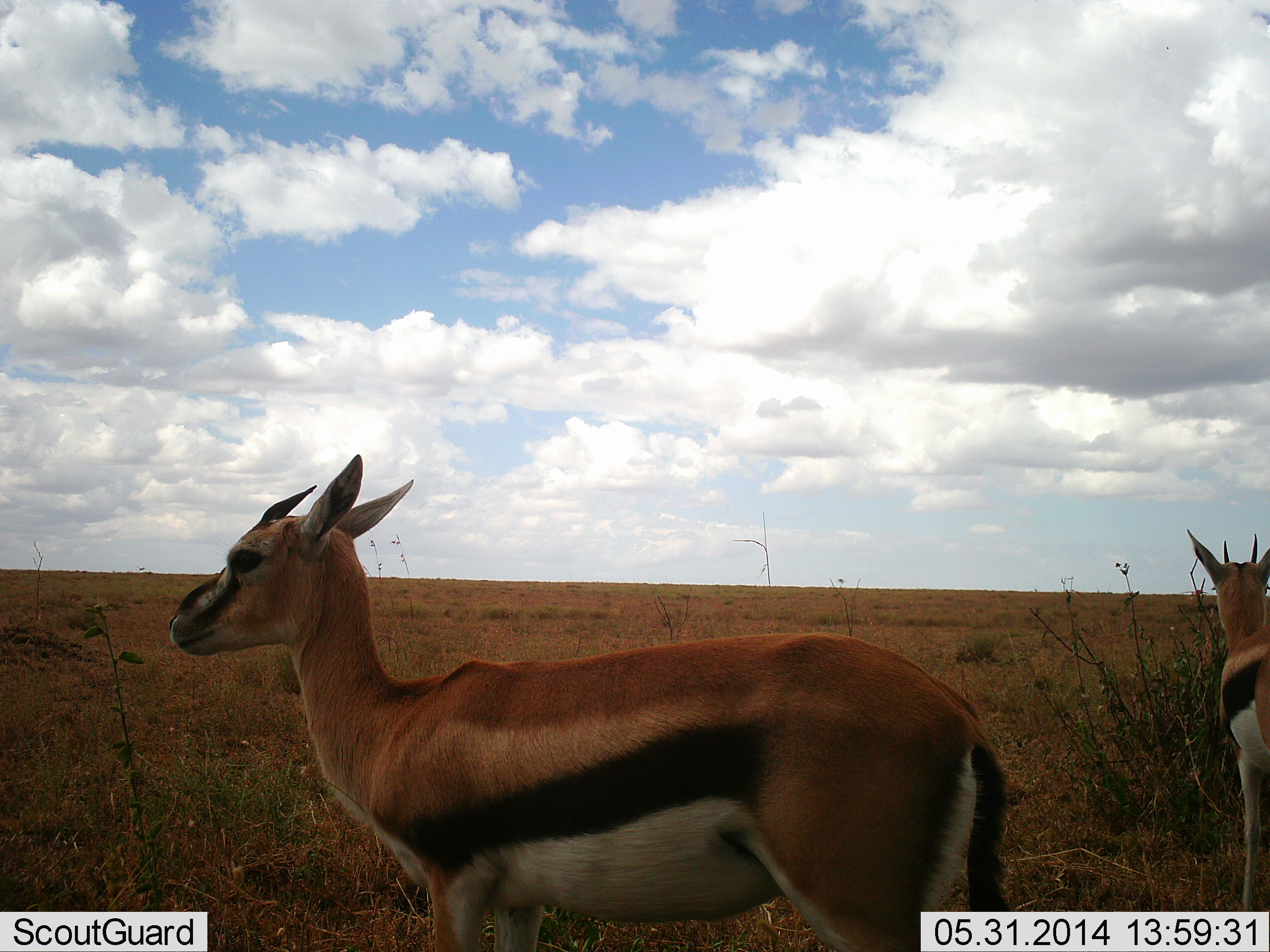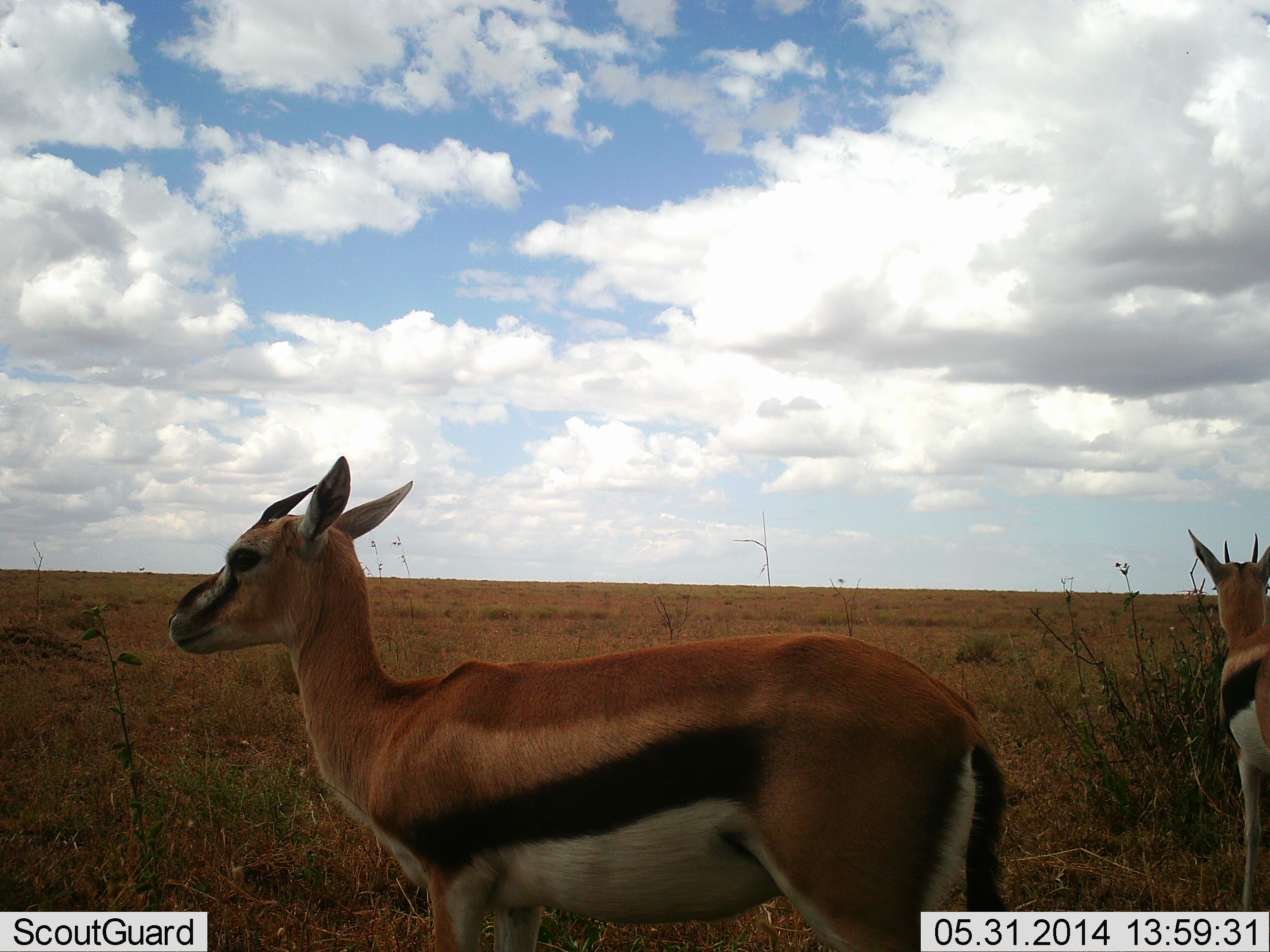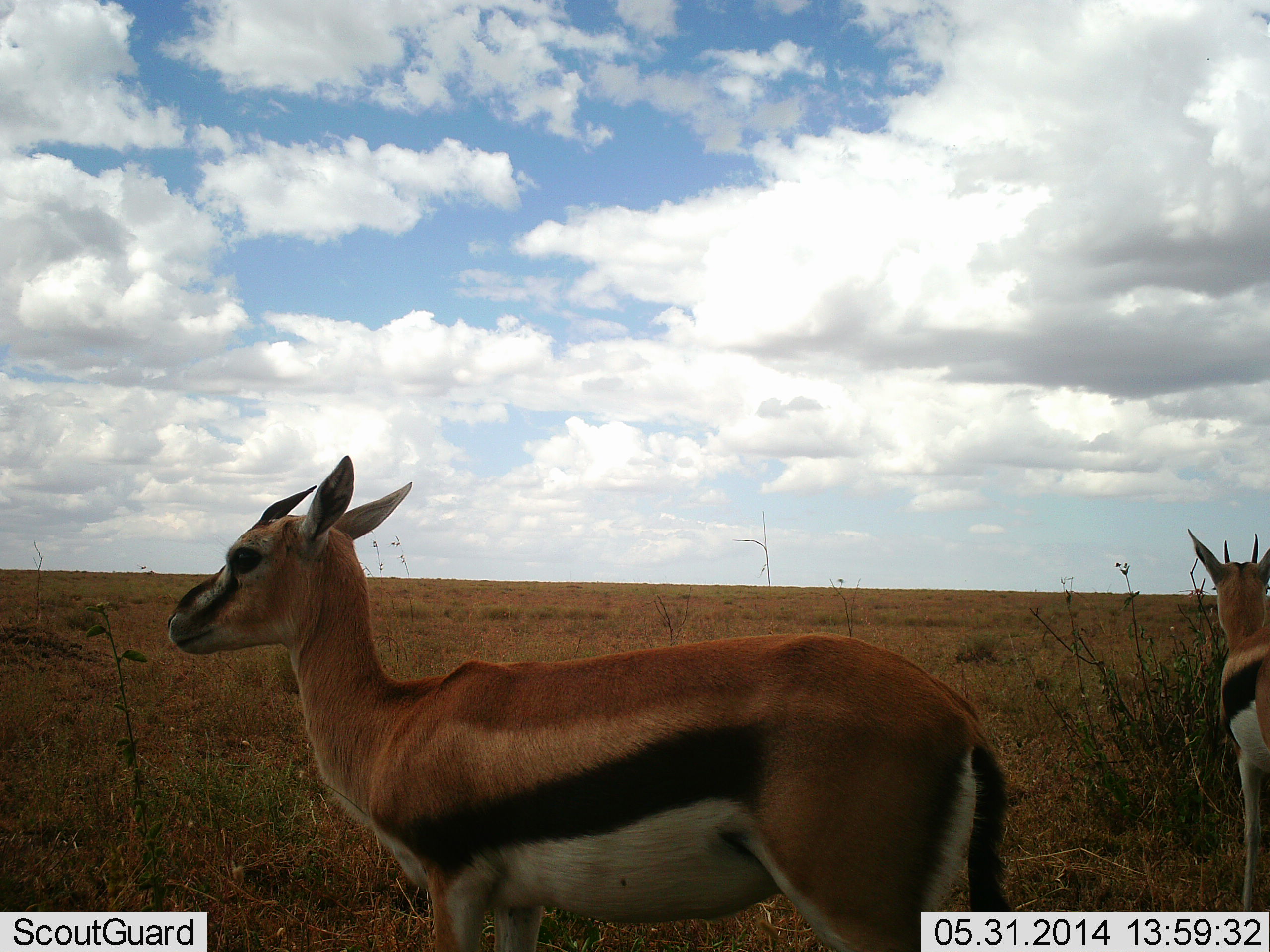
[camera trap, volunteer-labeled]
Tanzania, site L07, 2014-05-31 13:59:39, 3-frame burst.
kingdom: Animalia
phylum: Chordata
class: Mammalia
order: Artiodactyla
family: Bovidae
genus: Eudorcas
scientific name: Eudorcas thomsonii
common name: thomson's gazelle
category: gazellethomsons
Gazellethomsons (thomson's gazelle) (Eudorcas thomsonii), count 2. Behavior (volunteer vote fractions): standing 100%, resting 0%, moving 0%, interacting 0%. Young present (vote fraction): 0%. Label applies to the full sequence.